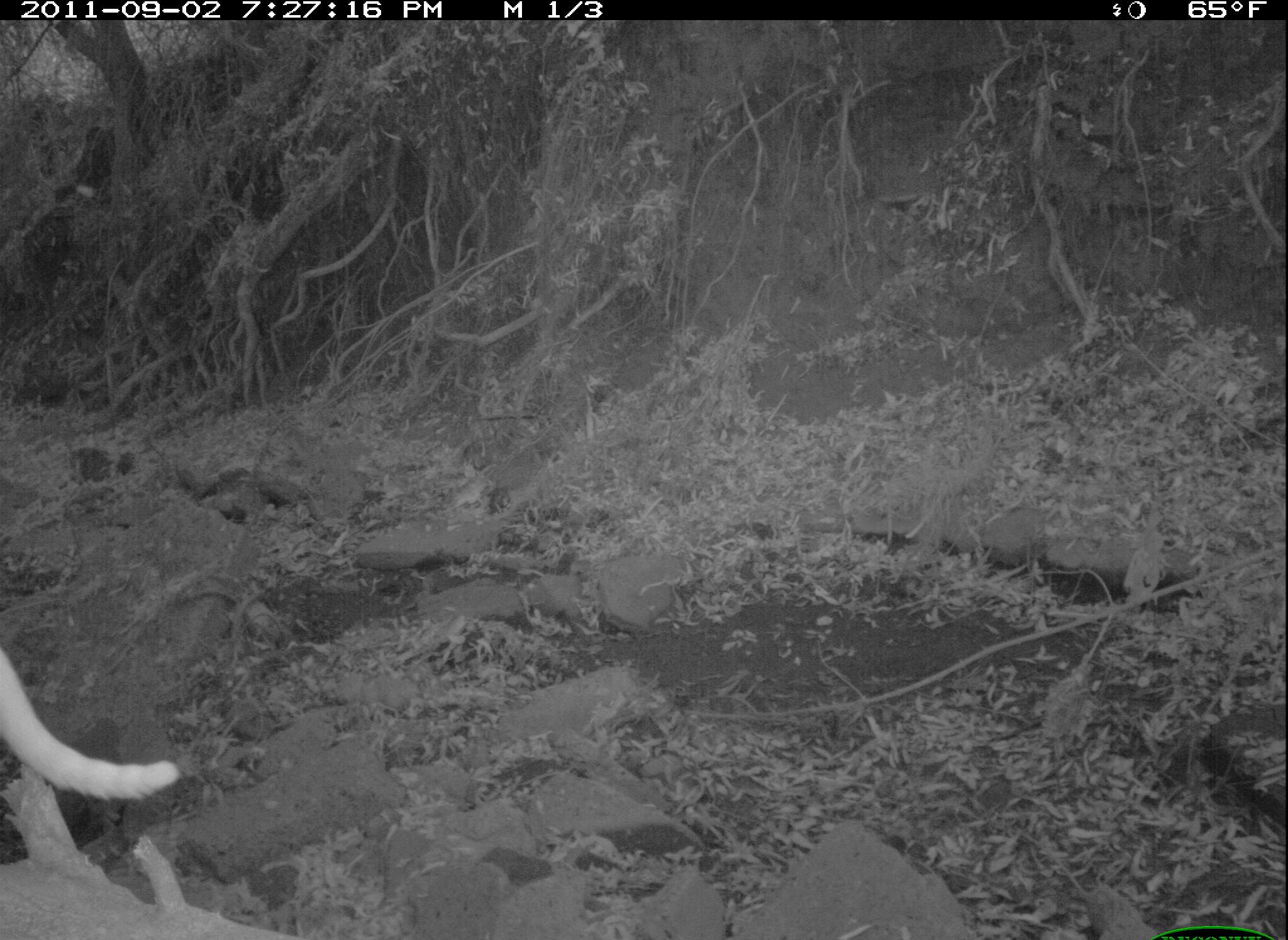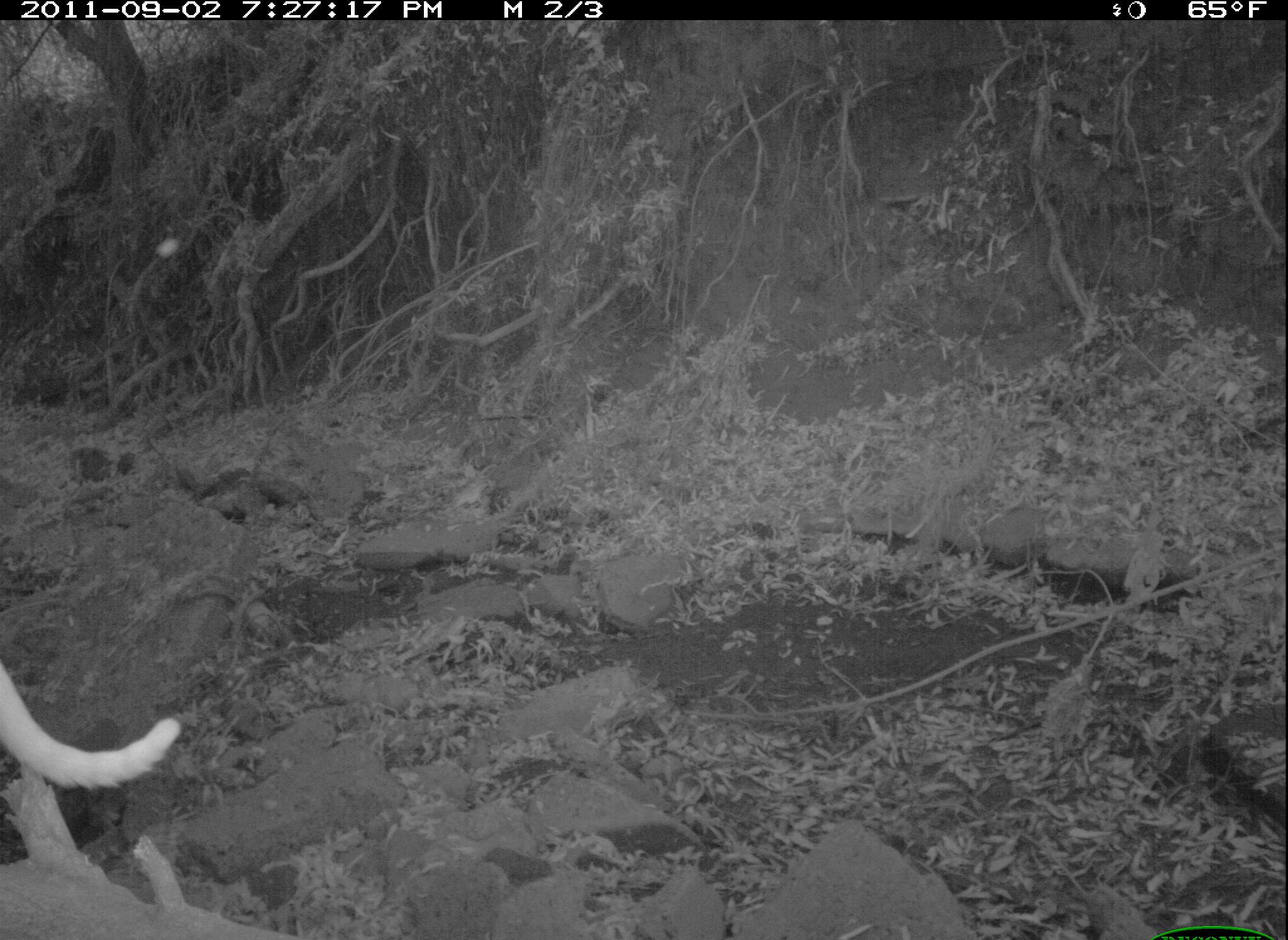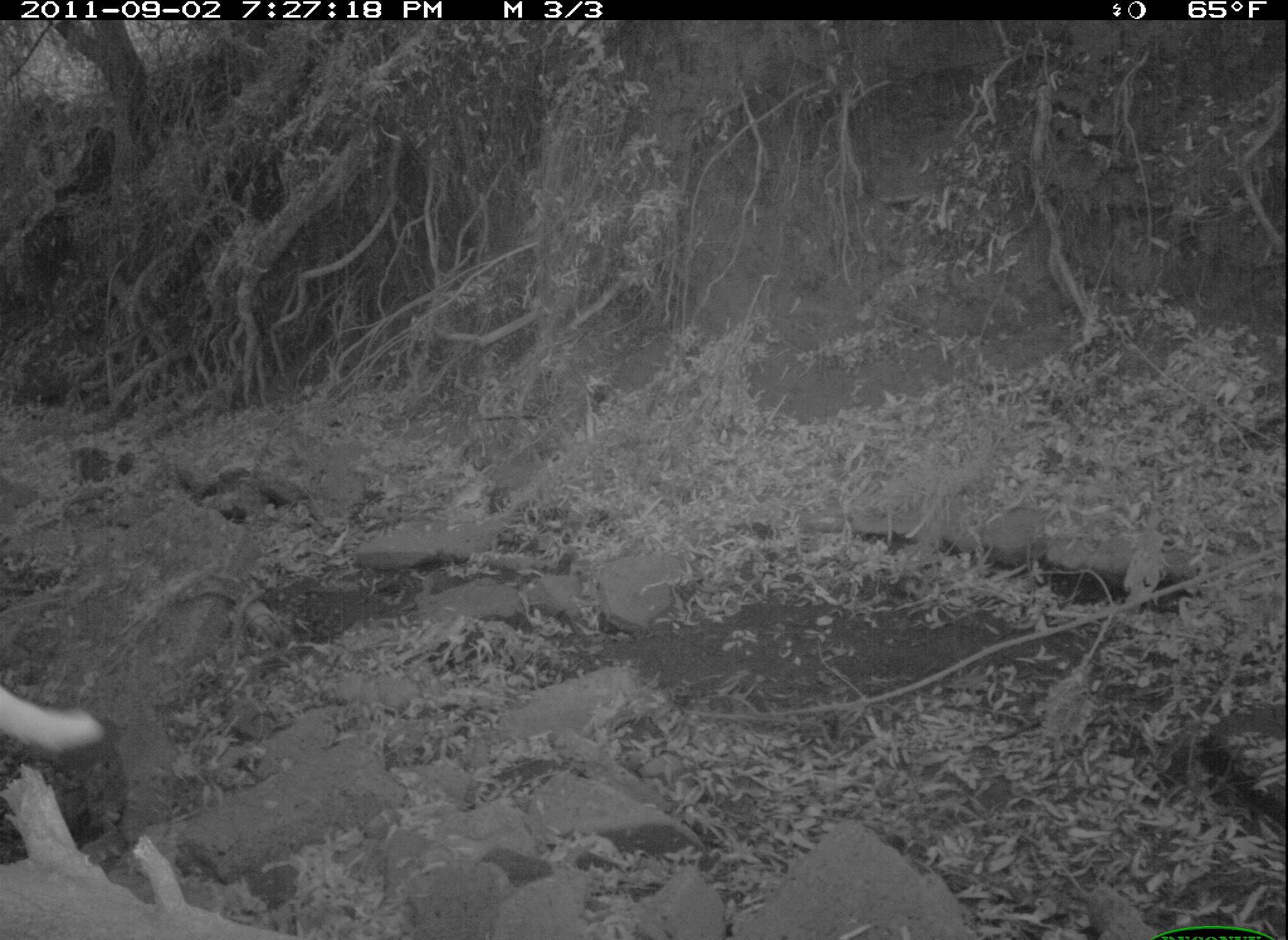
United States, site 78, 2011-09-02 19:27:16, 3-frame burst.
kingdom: Animalia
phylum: Chordata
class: Mammalia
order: Carnivora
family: Felidae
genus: Felis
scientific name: Felis catus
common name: cat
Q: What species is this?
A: Cat (Felis catus).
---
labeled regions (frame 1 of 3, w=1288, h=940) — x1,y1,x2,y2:
cat: 0,636,185,809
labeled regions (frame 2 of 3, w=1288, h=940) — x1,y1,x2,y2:
cat: 0,625,192,838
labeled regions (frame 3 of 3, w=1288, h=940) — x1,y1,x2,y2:
cat: 0,670,118,781